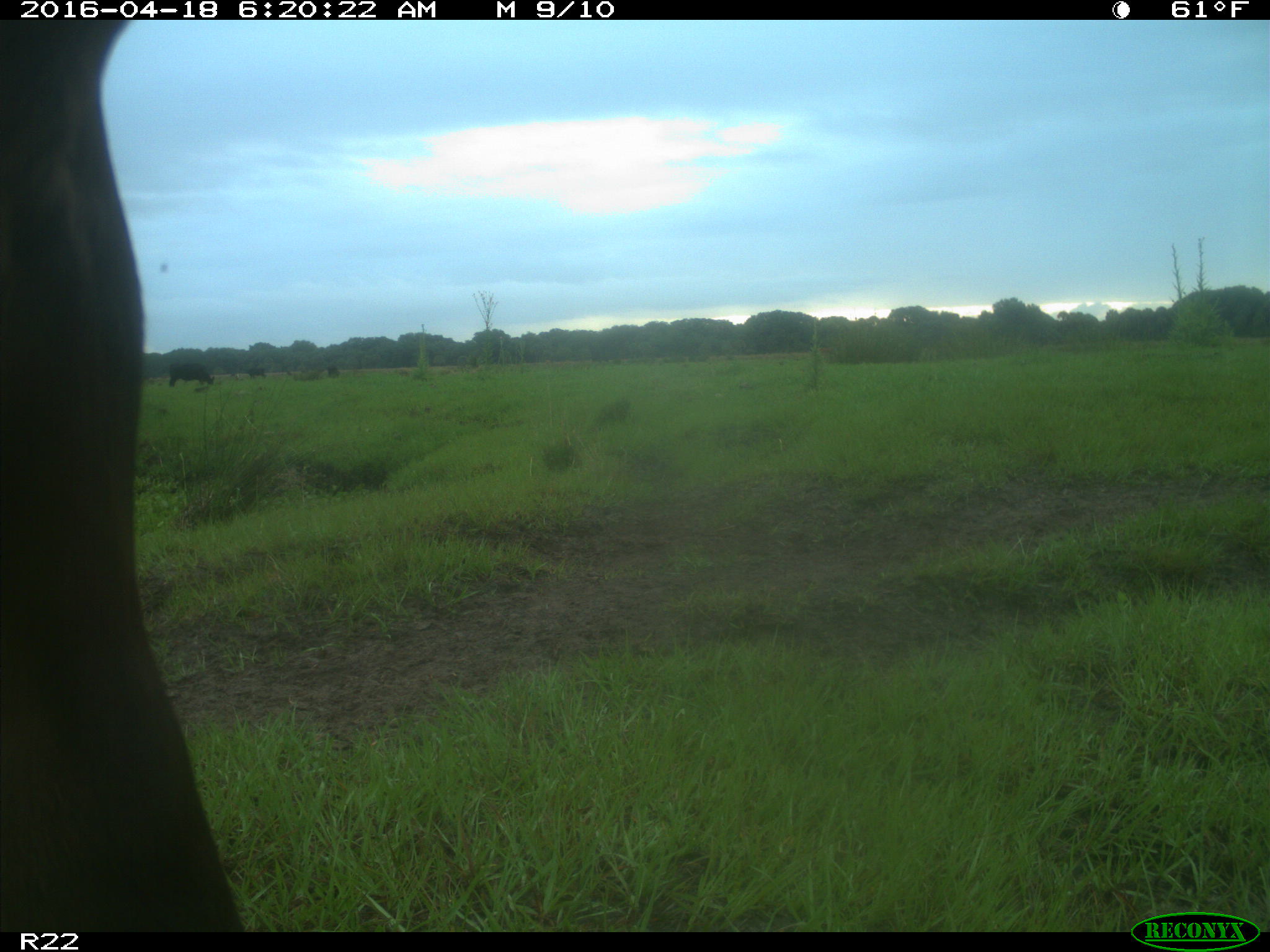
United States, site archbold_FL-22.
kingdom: Animalia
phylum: Chordata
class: Mammalia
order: Artiodactyla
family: Bovidae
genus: Bos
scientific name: Bos taurus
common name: domestic cow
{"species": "Bos taurus (domestic cow)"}